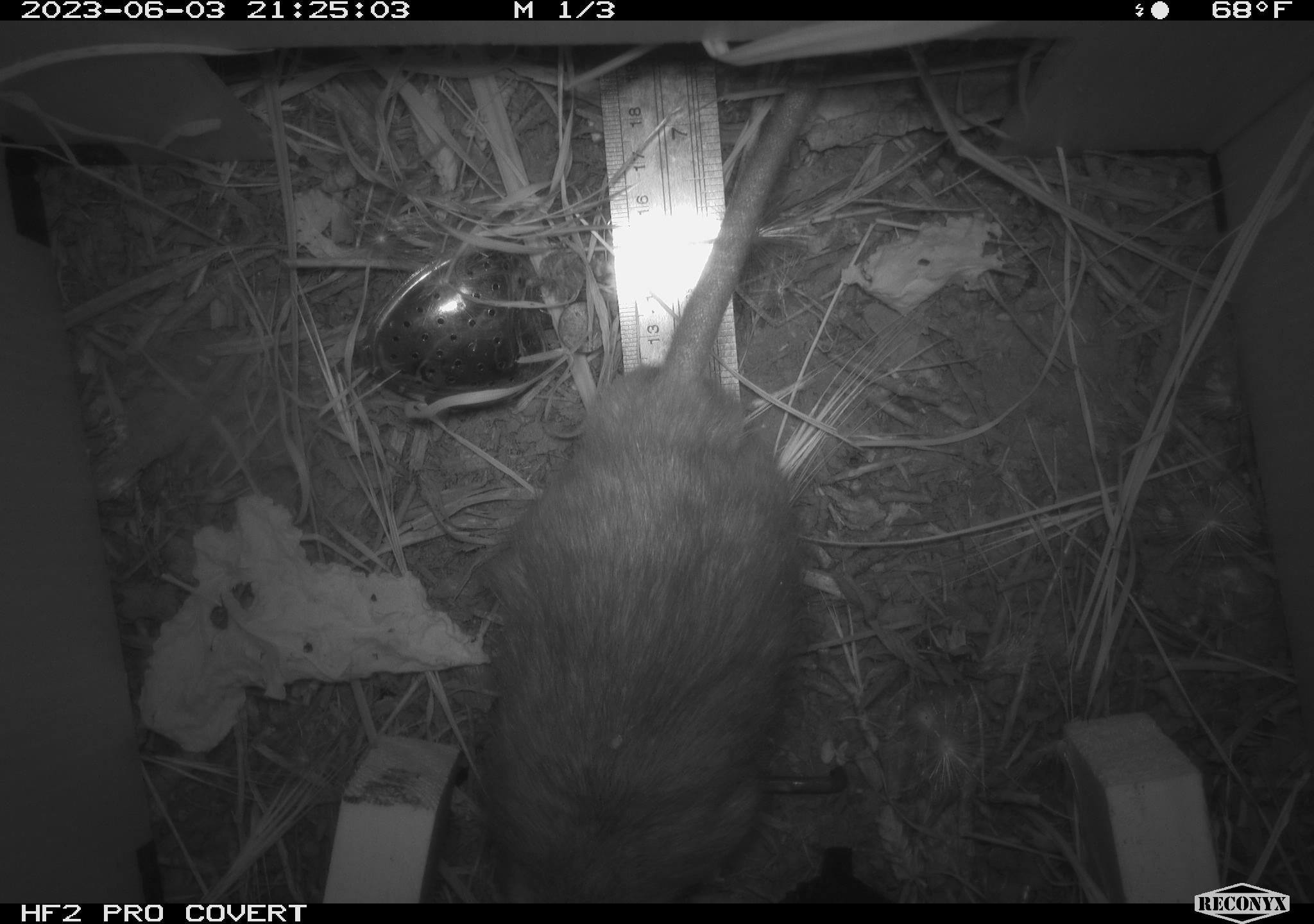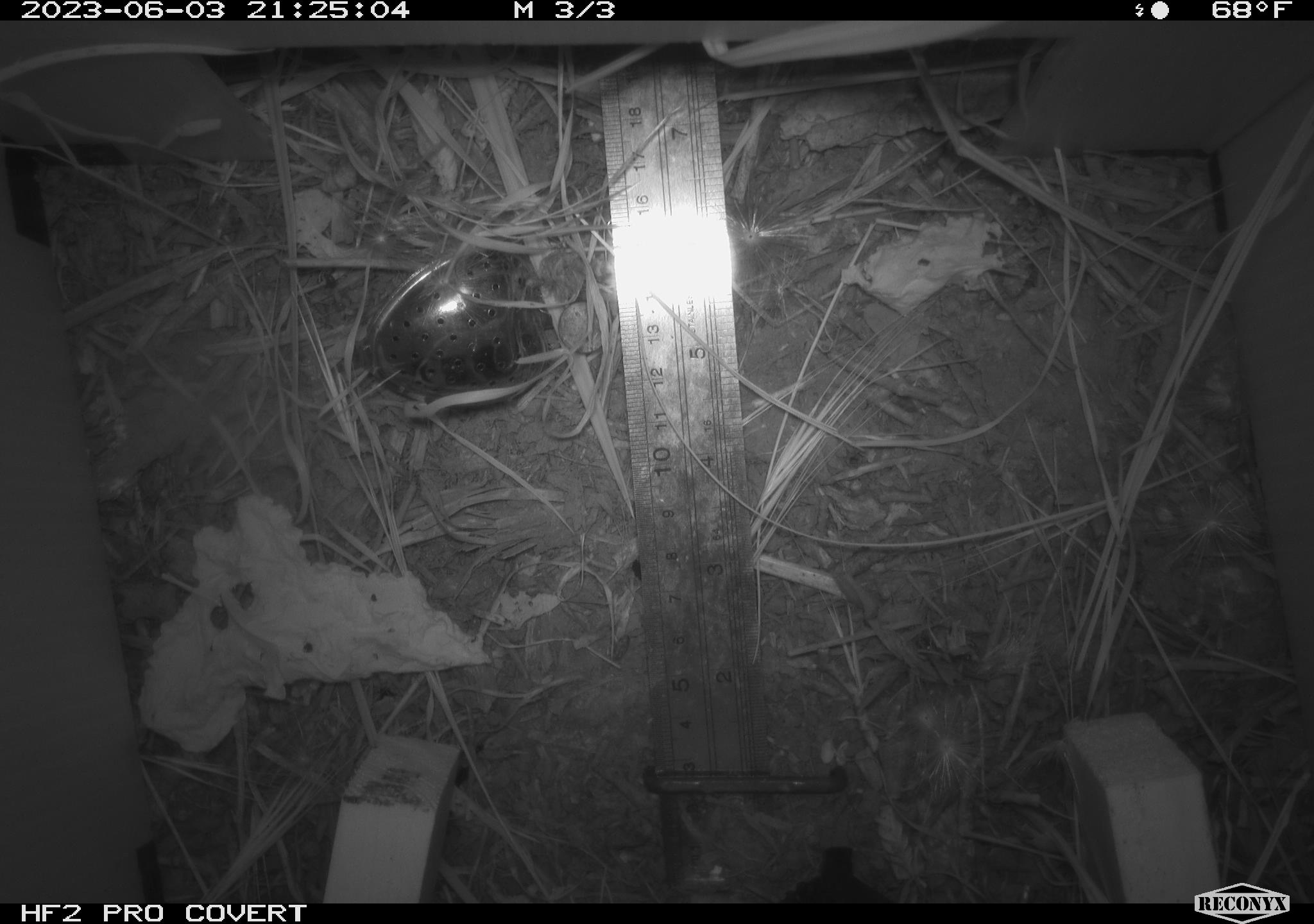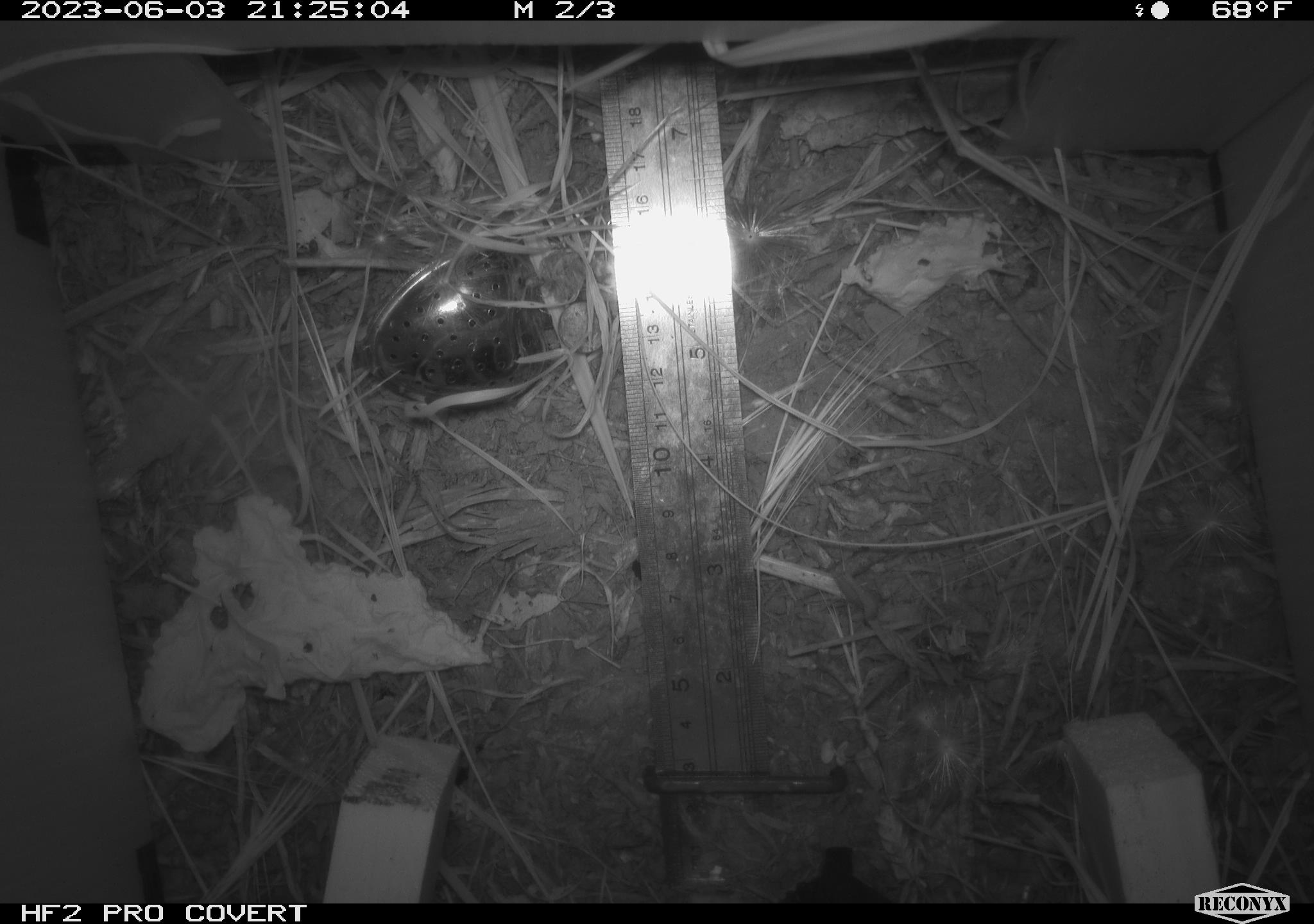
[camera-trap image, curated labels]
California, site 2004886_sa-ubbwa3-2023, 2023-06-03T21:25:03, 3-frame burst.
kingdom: Animalia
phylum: Chordata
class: Mammalia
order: Rodentia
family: Muridae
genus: Rattus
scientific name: Rattus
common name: rat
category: rattus species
Rattus species (rat) (Rattus).